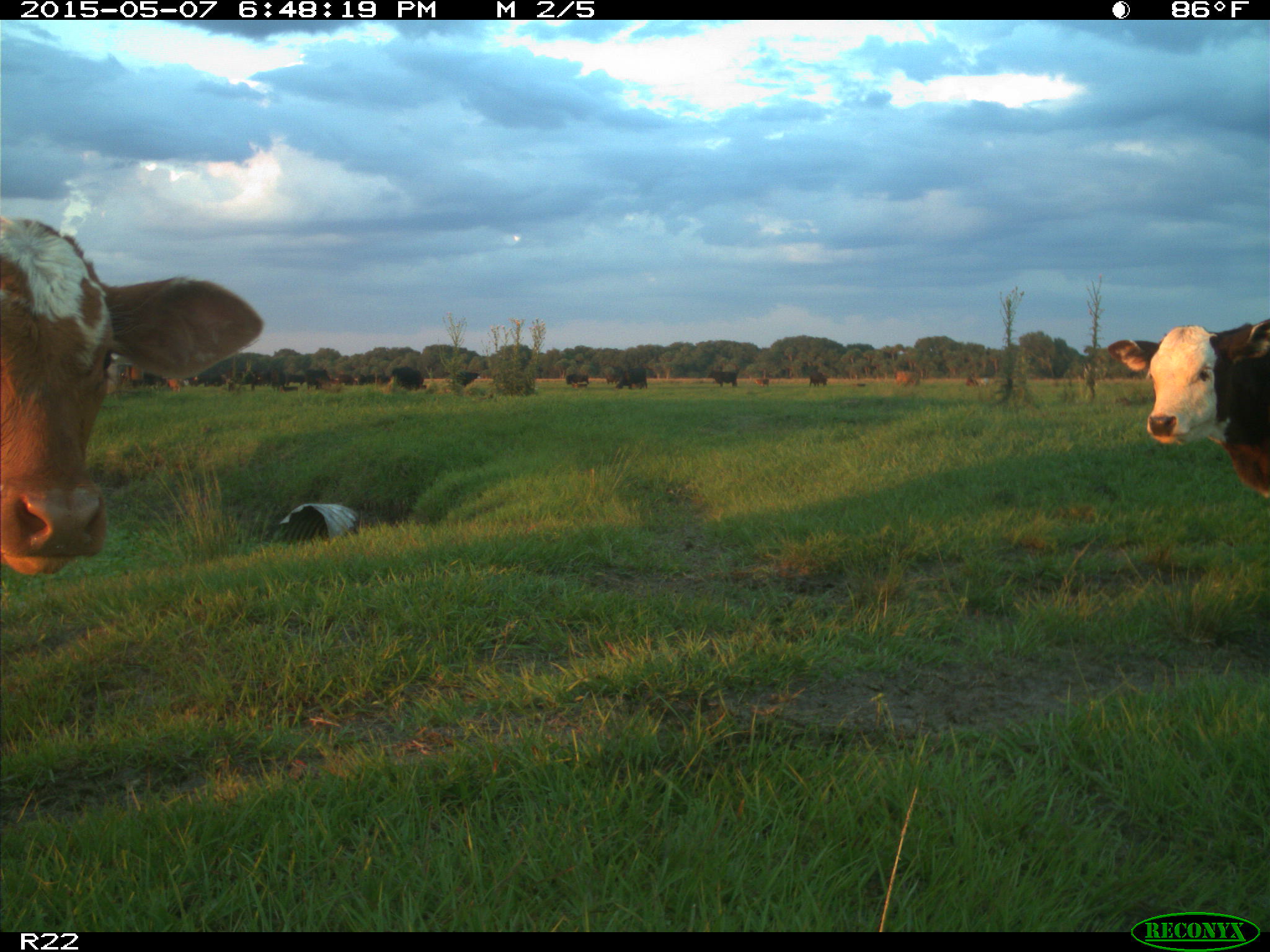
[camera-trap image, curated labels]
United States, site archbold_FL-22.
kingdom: Animalia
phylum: Chordata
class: Mammalia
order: Artiodactyla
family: Bovidae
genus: Bos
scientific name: Bos taurus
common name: domestic cow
Bos taurus (domestic cow).